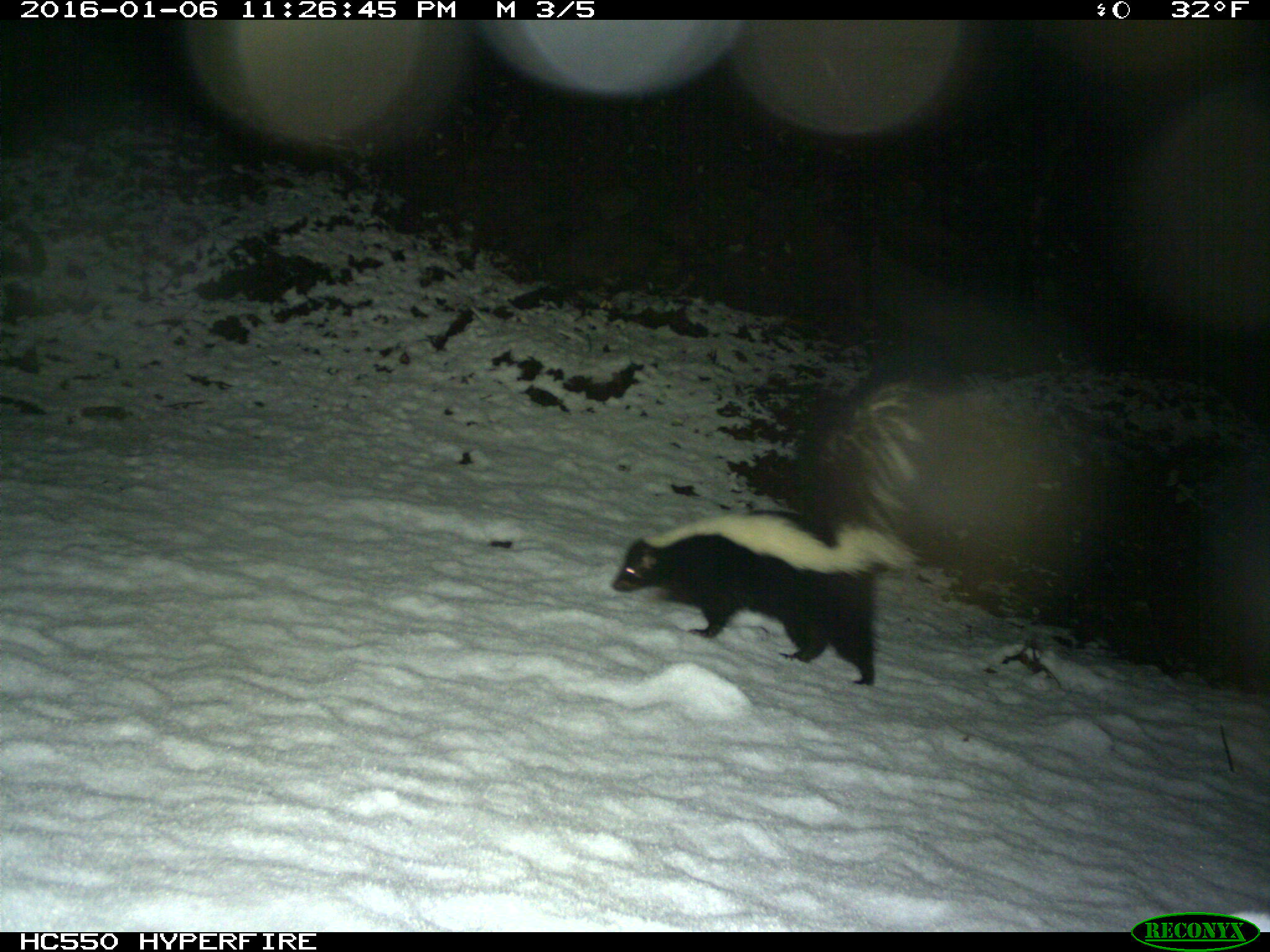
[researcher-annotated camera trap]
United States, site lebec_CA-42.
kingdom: Animalia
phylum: Chordata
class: Mammalia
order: Carnivora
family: Mephitidae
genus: Mephitis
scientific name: Mephitis mephitis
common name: striped skunk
Mephitis mephitis (striped skunk).